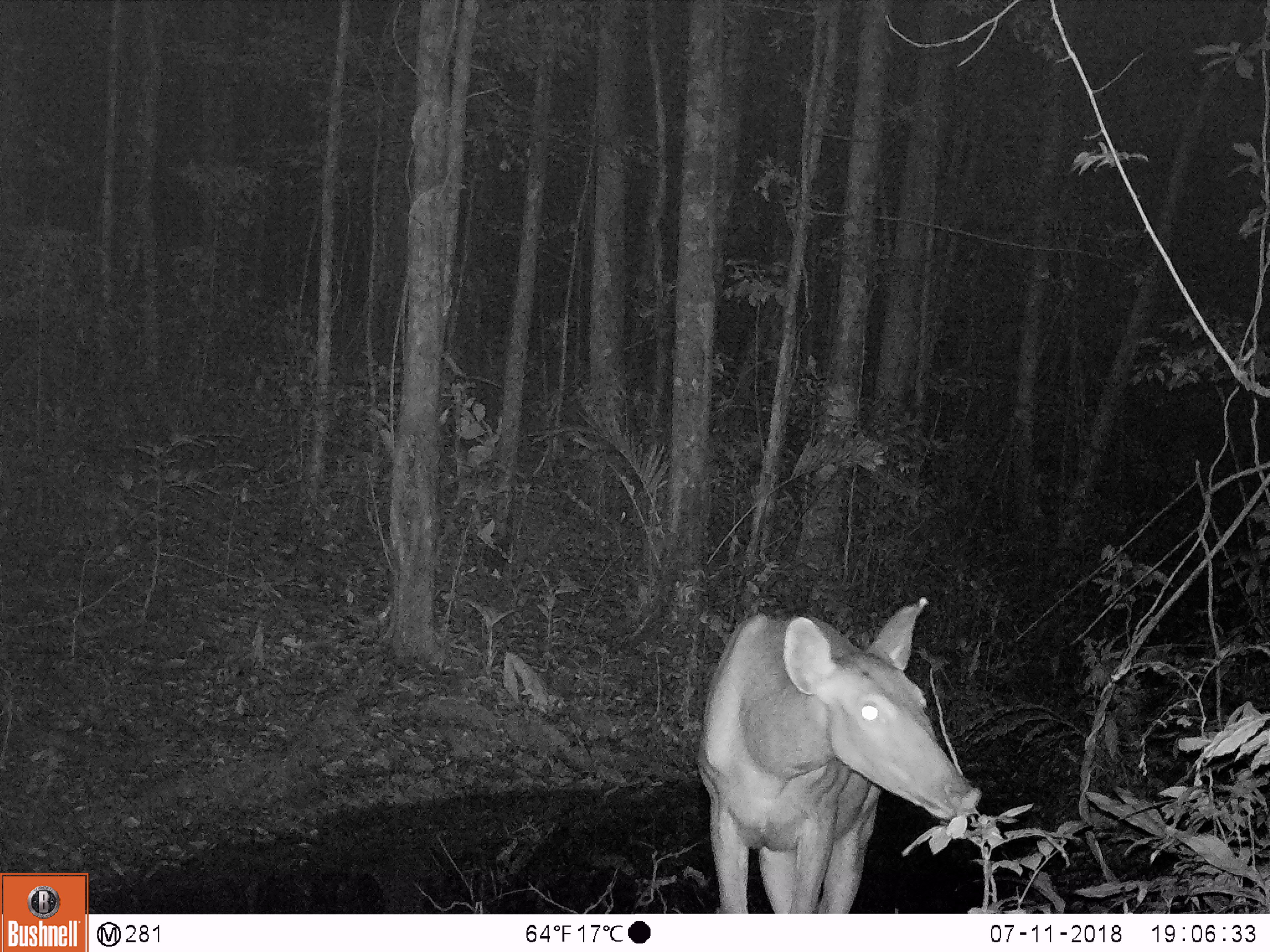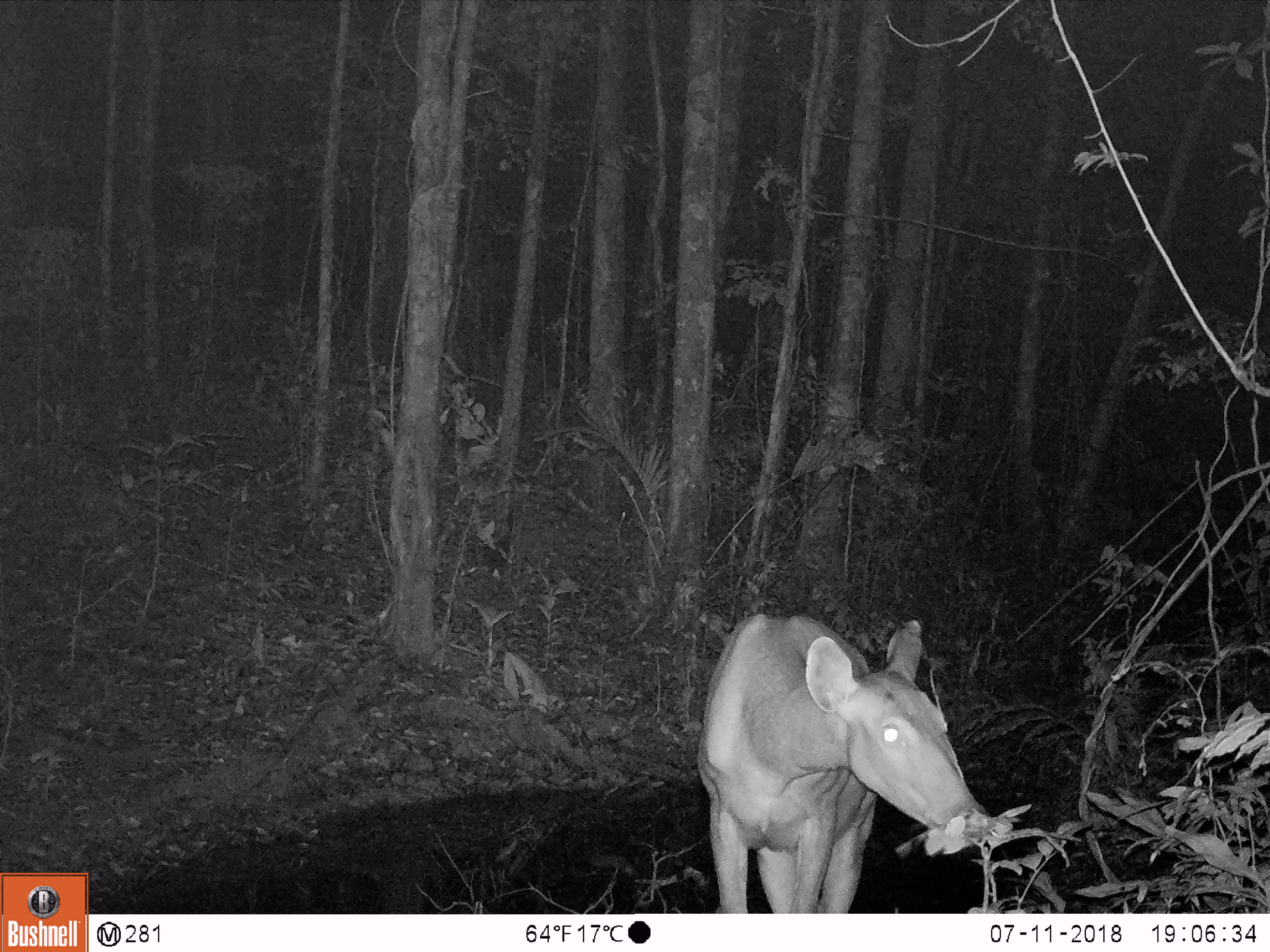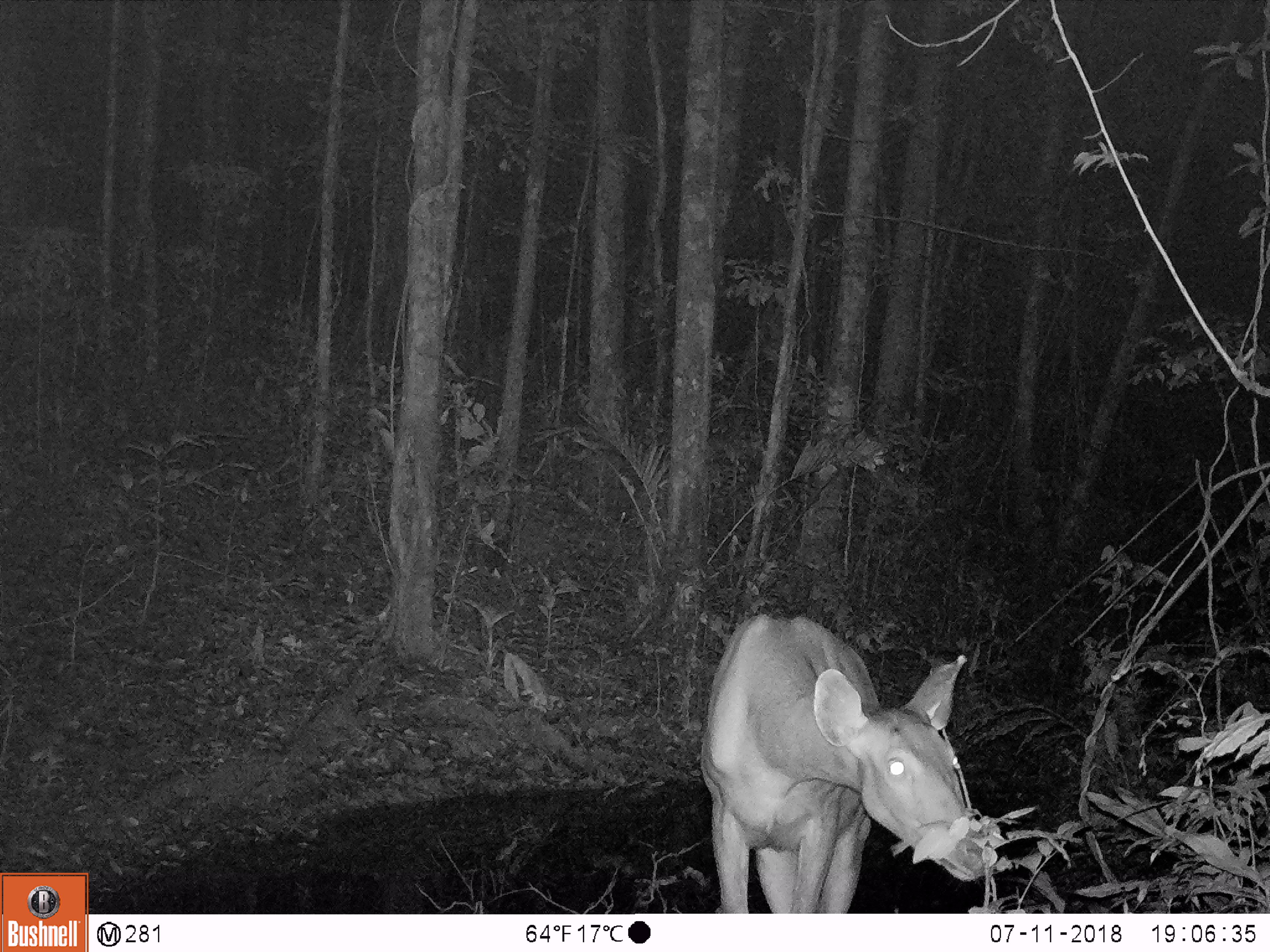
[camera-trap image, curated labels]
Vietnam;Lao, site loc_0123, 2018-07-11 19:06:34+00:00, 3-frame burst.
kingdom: Animalia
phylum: Chordata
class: Mammalia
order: Artiodactyla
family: Cervidae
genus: Rusa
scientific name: Rusa unicolor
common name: sambar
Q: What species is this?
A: Sambar (Rusa unicolor).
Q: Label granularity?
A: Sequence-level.